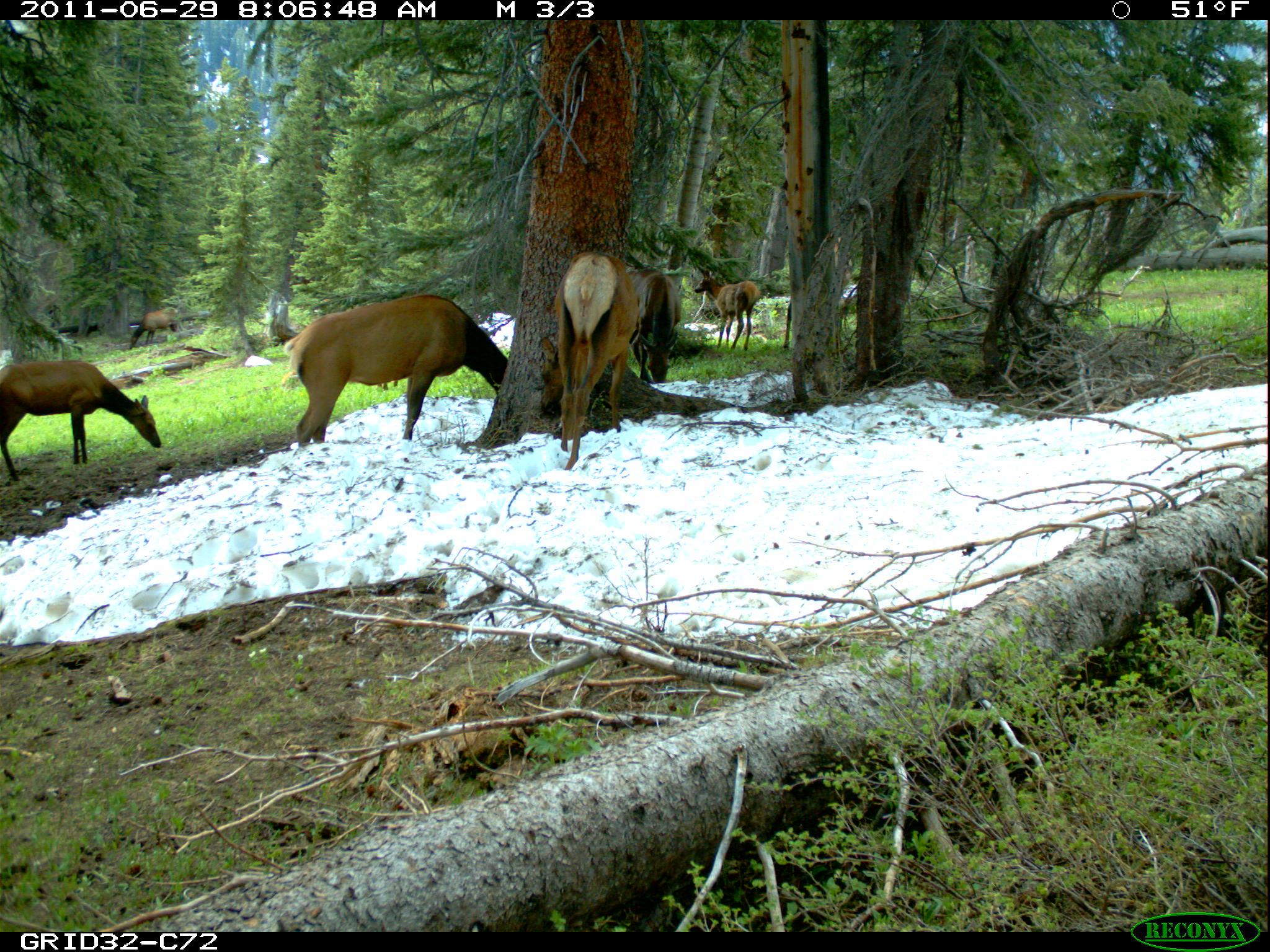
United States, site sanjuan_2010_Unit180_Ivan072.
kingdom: Animalia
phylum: Chordata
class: Mammalia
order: Artiodactyla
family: Cervidae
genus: Cervus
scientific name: Cervus elaphus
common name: red deer